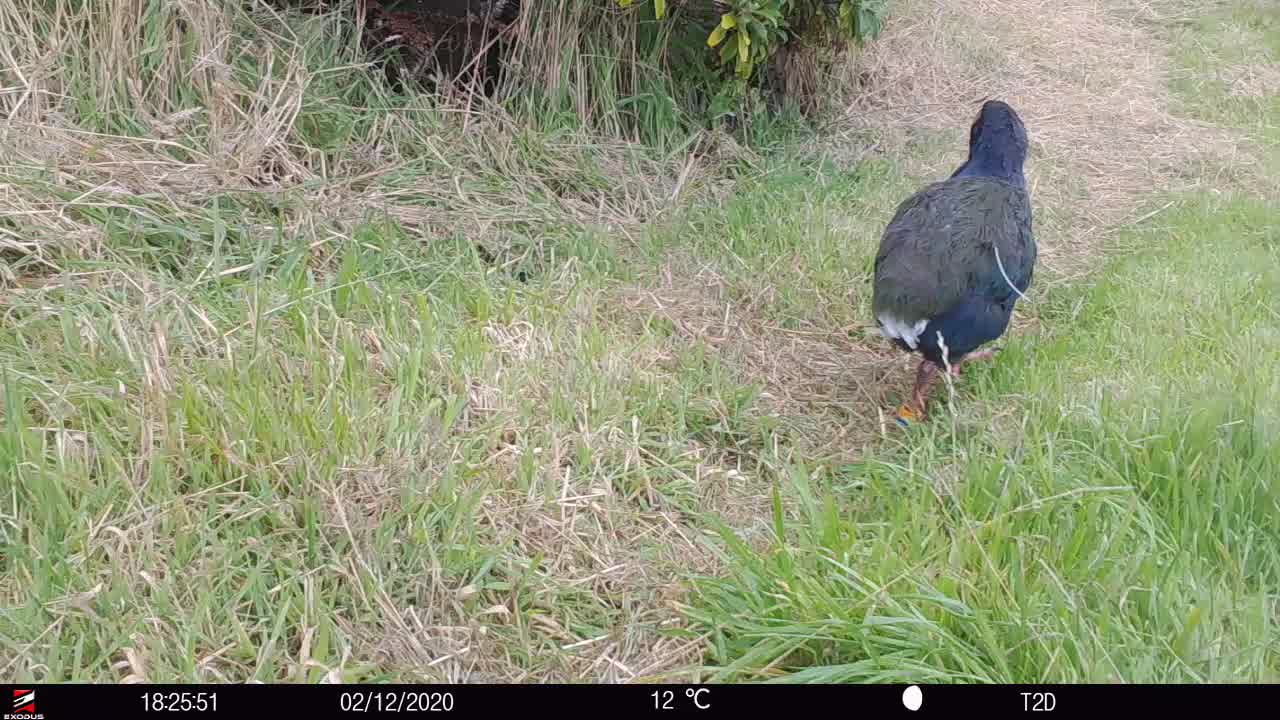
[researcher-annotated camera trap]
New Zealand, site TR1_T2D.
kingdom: Animalia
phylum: Chordata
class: Aves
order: Gruiformes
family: Rallidae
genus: Porphyrio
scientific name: Porphyrio mantelli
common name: takahe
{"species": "takahe (Porphyrio mantelli)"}